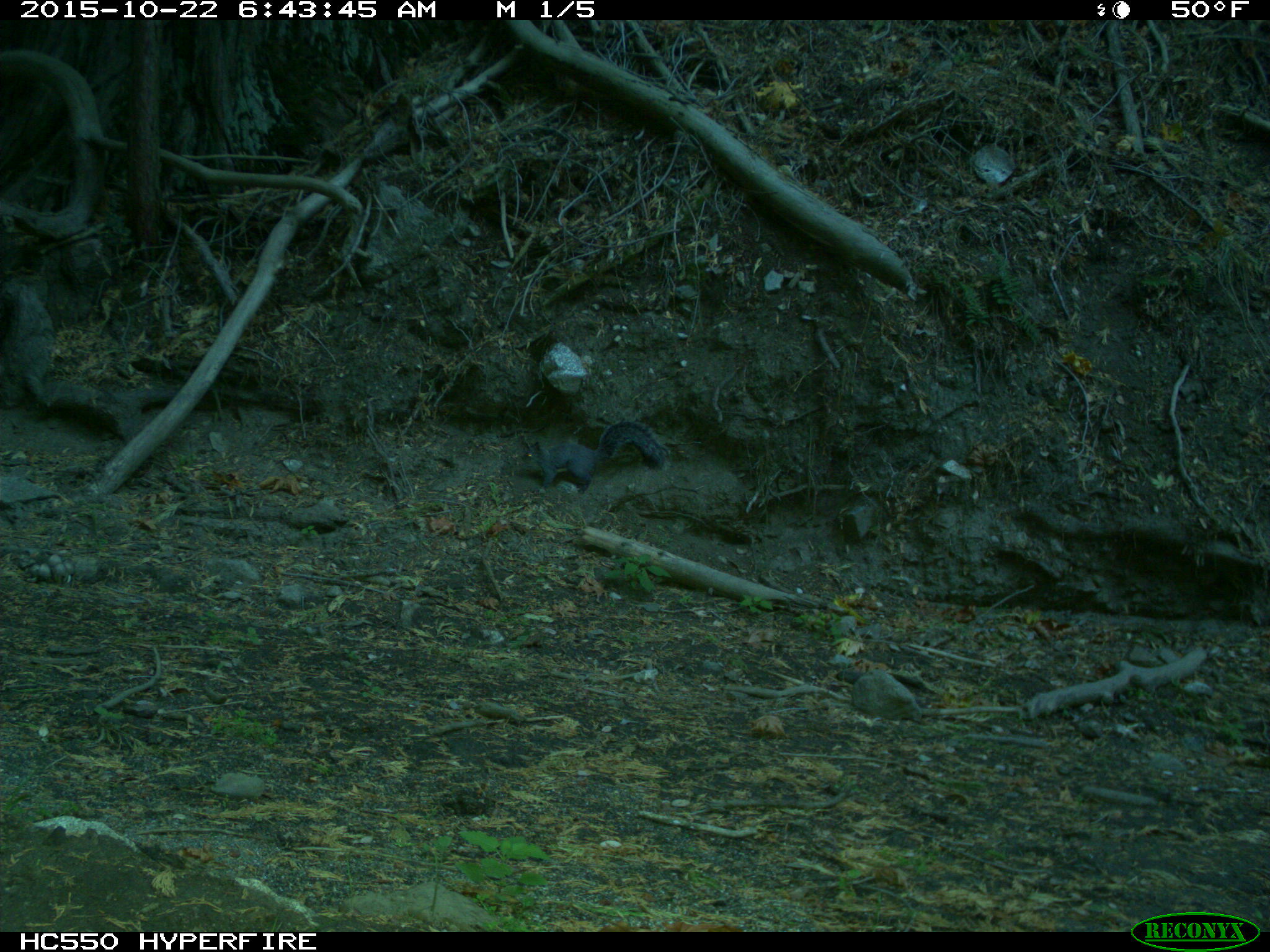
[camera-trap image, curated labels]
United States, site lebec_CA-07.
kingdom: Animalia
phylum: Chordata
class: Mammalia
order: Rodentia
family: Sciuridae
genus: Sciurus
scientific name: Sciurus carolinensis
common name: eastern gray squirrel